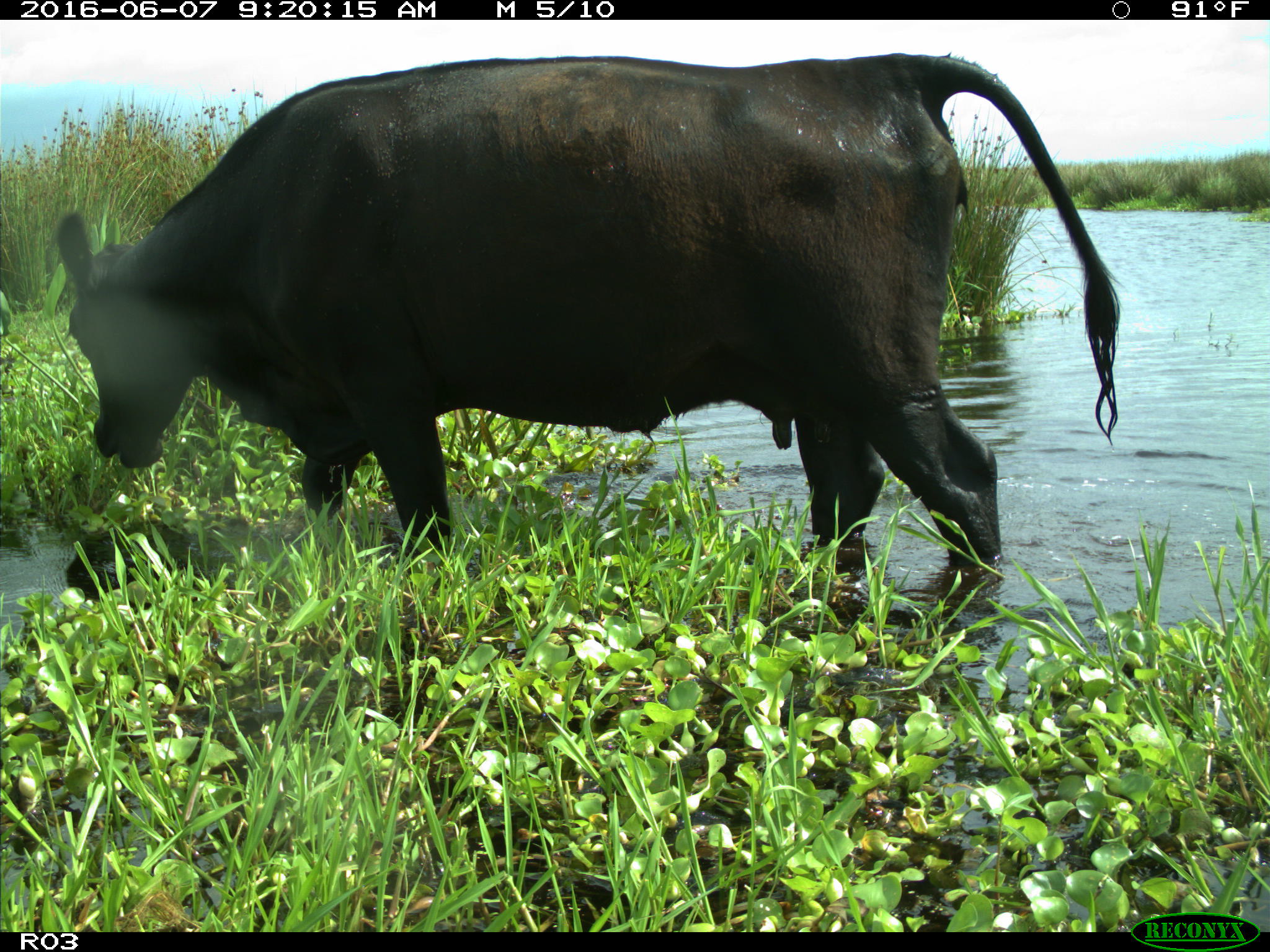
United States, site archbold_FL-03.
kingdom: Animalia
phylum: Chordata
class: Mammalia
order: Artiodactyla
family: Bovidae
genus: Bos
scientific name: Bos taurus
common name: domestic cow